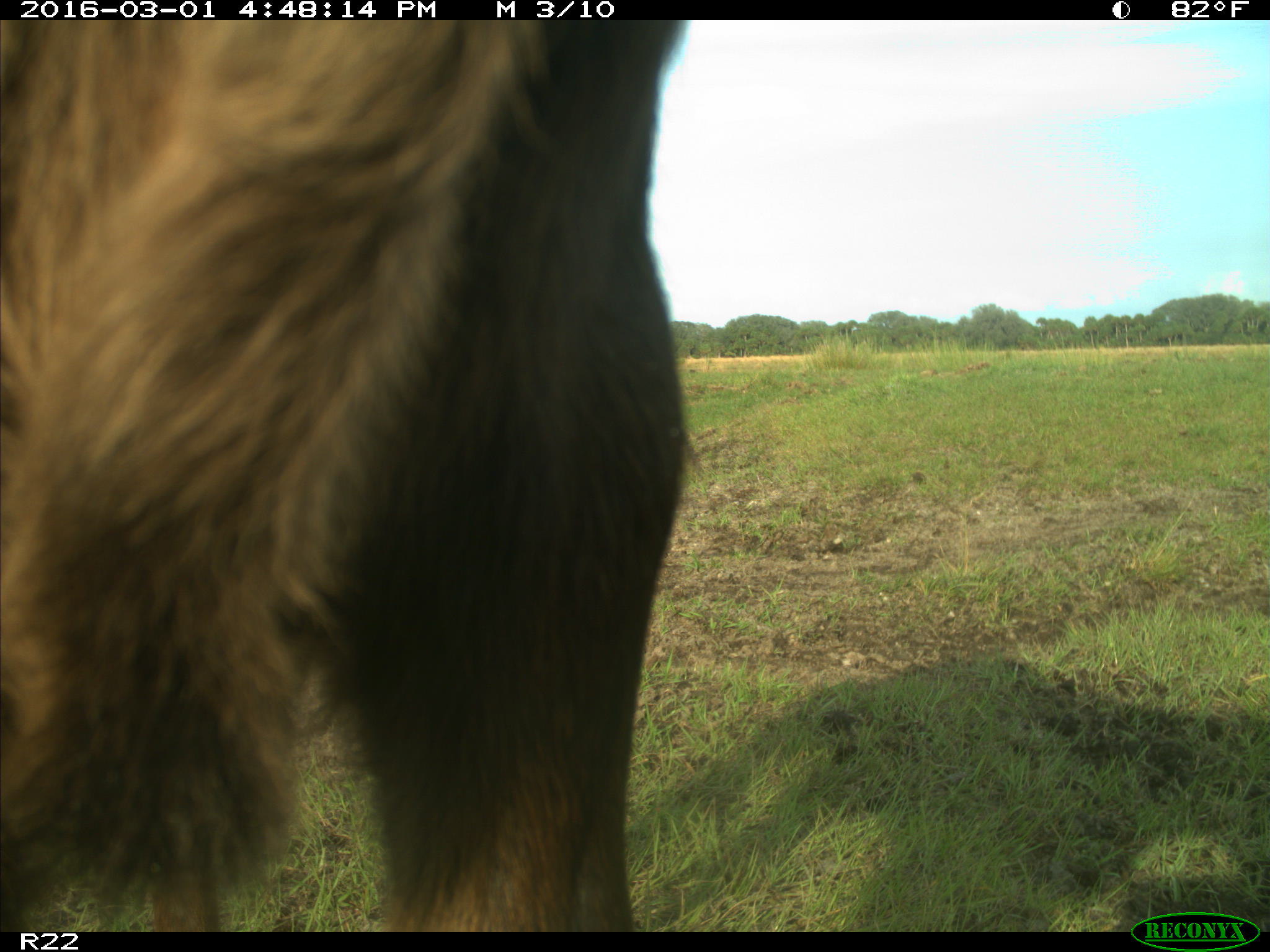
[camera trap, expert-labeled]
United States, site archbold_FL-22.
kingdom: Animalia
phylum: Chordata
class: Mammalia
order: Artiodactyla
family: Bovidae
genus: Bos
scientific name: Bos taurus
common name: domestic cow